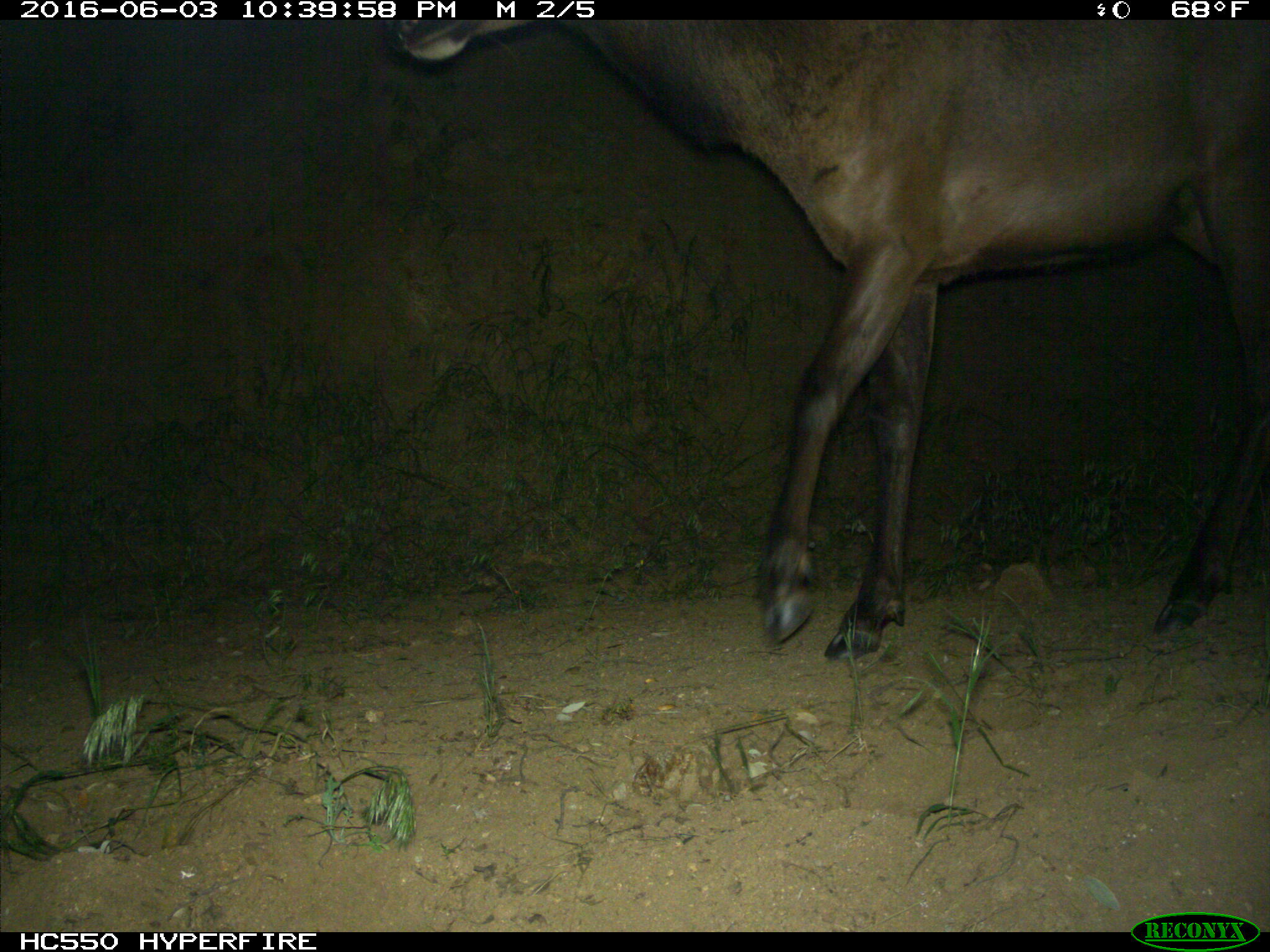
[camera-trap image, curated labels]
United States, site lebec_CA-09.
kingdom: Animalia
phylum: Chordata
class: Mammalia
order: Artiodactyla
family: Cervidae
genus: Cervus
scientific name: Cervus canadensis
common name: elk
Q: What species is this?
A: Cervus canadensis (elk).